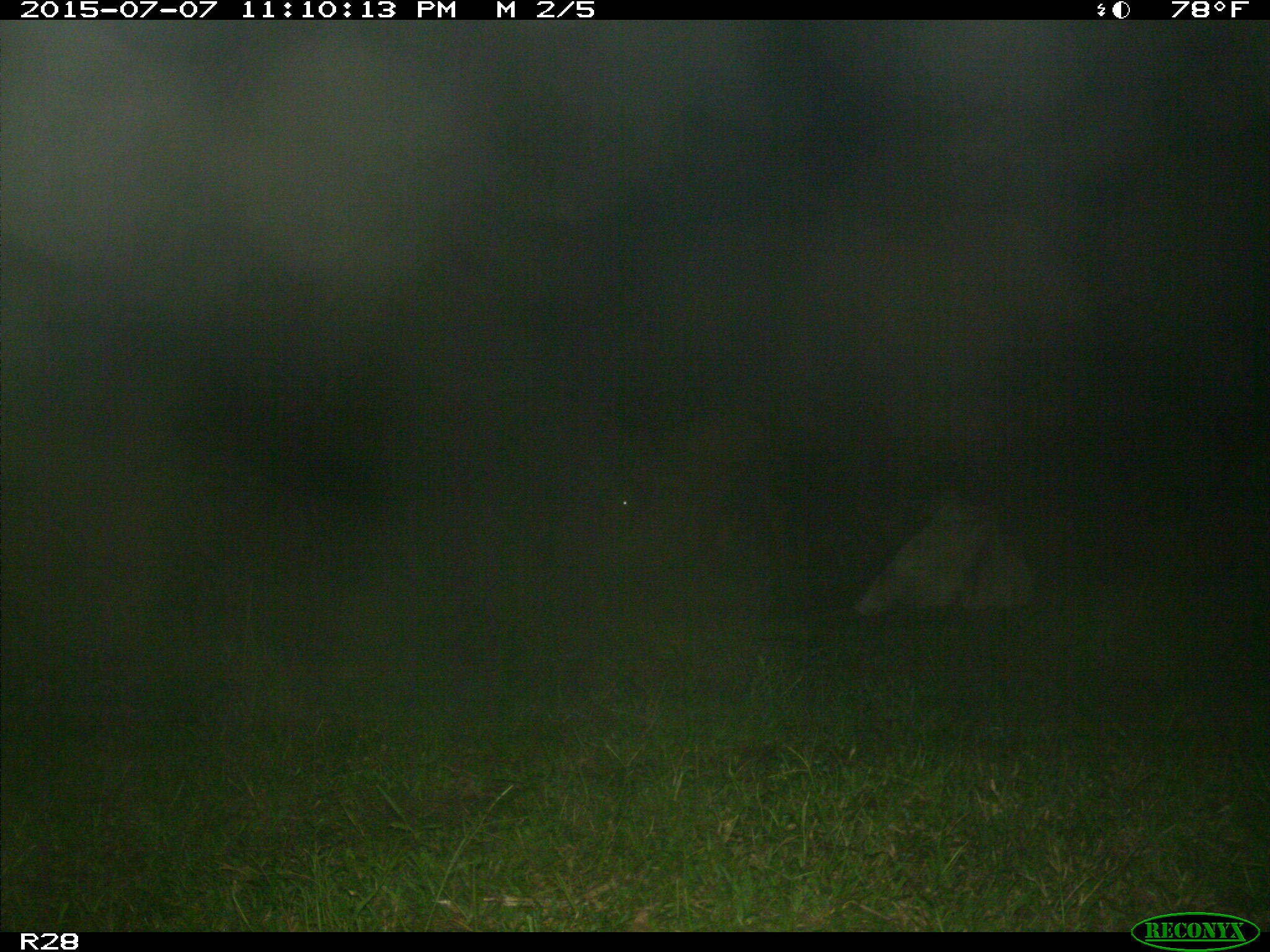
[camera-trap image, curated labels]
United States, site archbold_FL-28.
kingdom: Animalia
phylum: Chordata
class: Mammalia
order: Artiodactyla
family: Bovidae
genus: Bos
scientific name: Bos taurus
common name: domestic cow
Bos taurus (domestic cow).